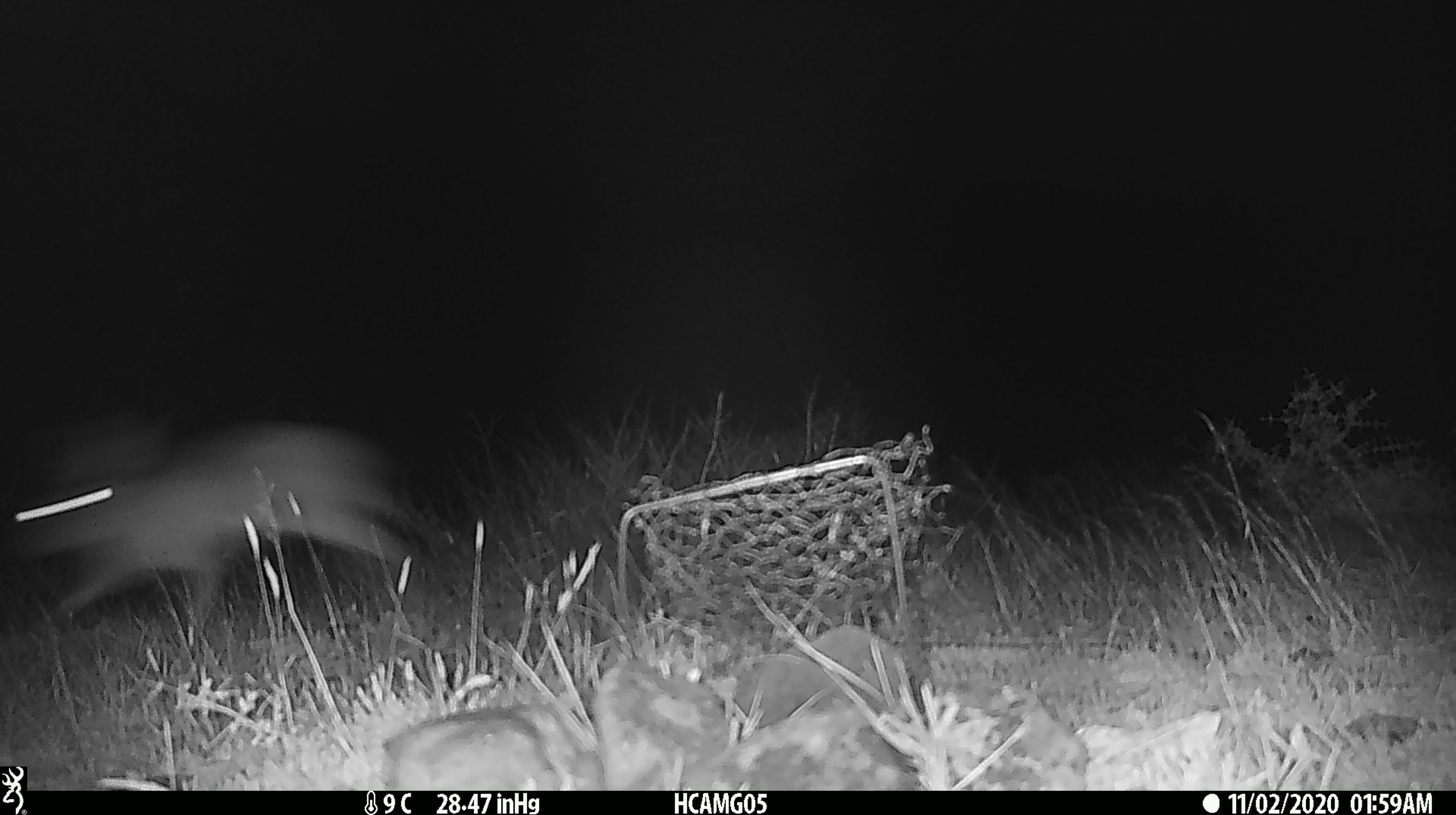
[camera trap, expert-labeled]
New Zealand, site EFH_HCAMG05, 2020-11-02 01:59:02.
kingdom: Animalia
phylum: Chordata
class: Mammalia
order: Lagomorpha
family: Leporidae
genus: Lepus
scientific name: Lepus europaeus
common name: brown hare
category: hare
Hare (brown hare) (Lepus europaeus).